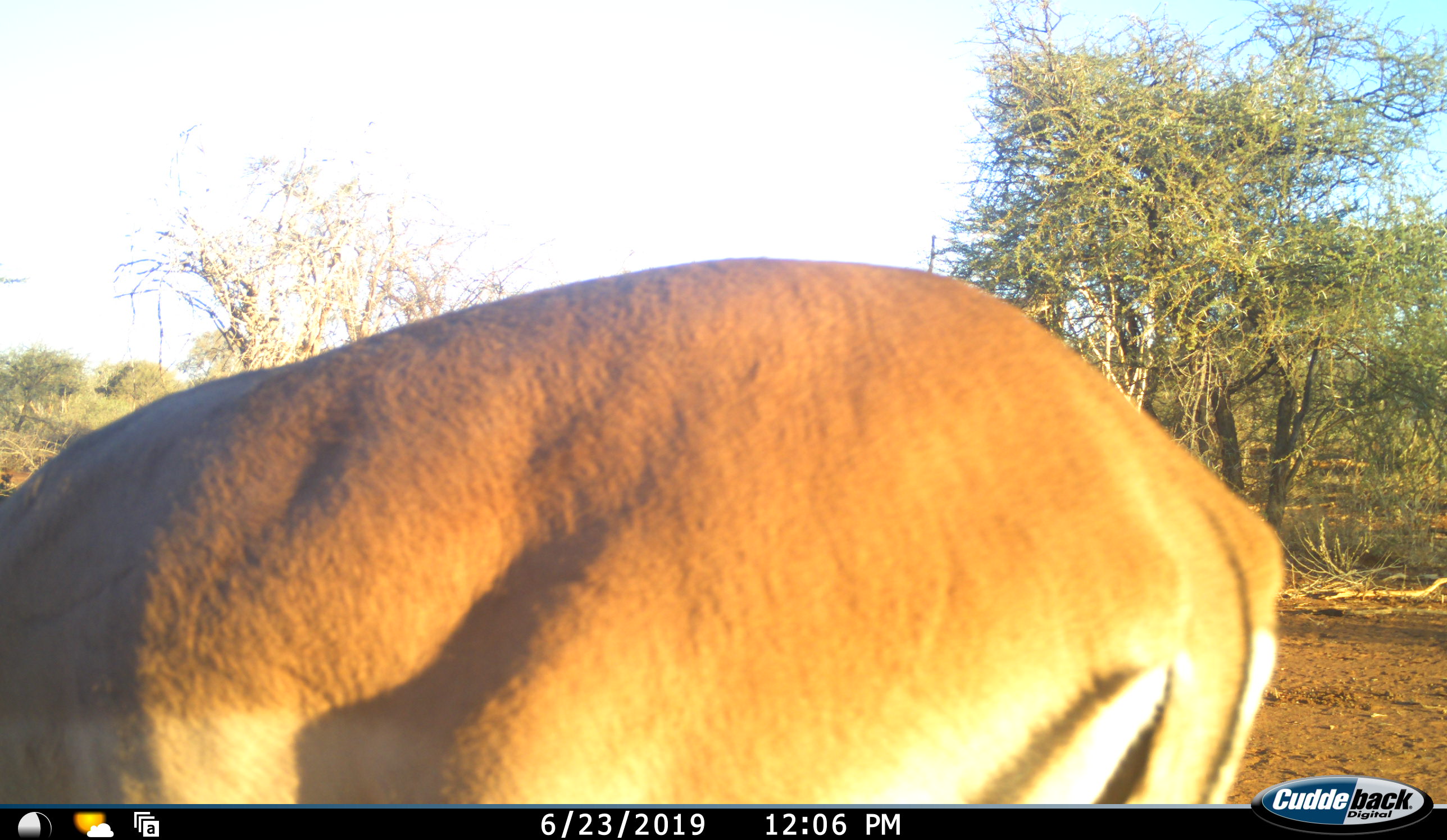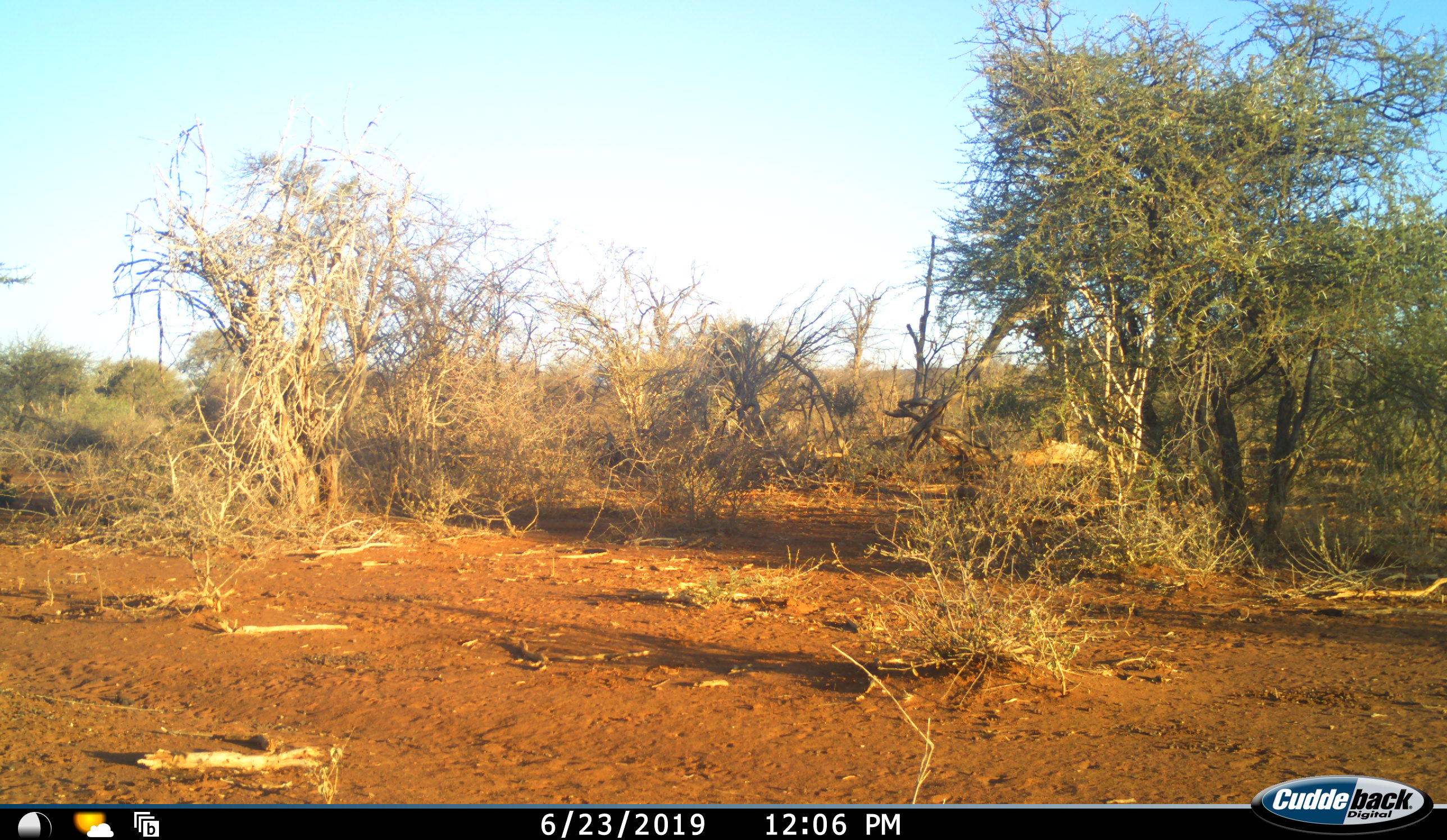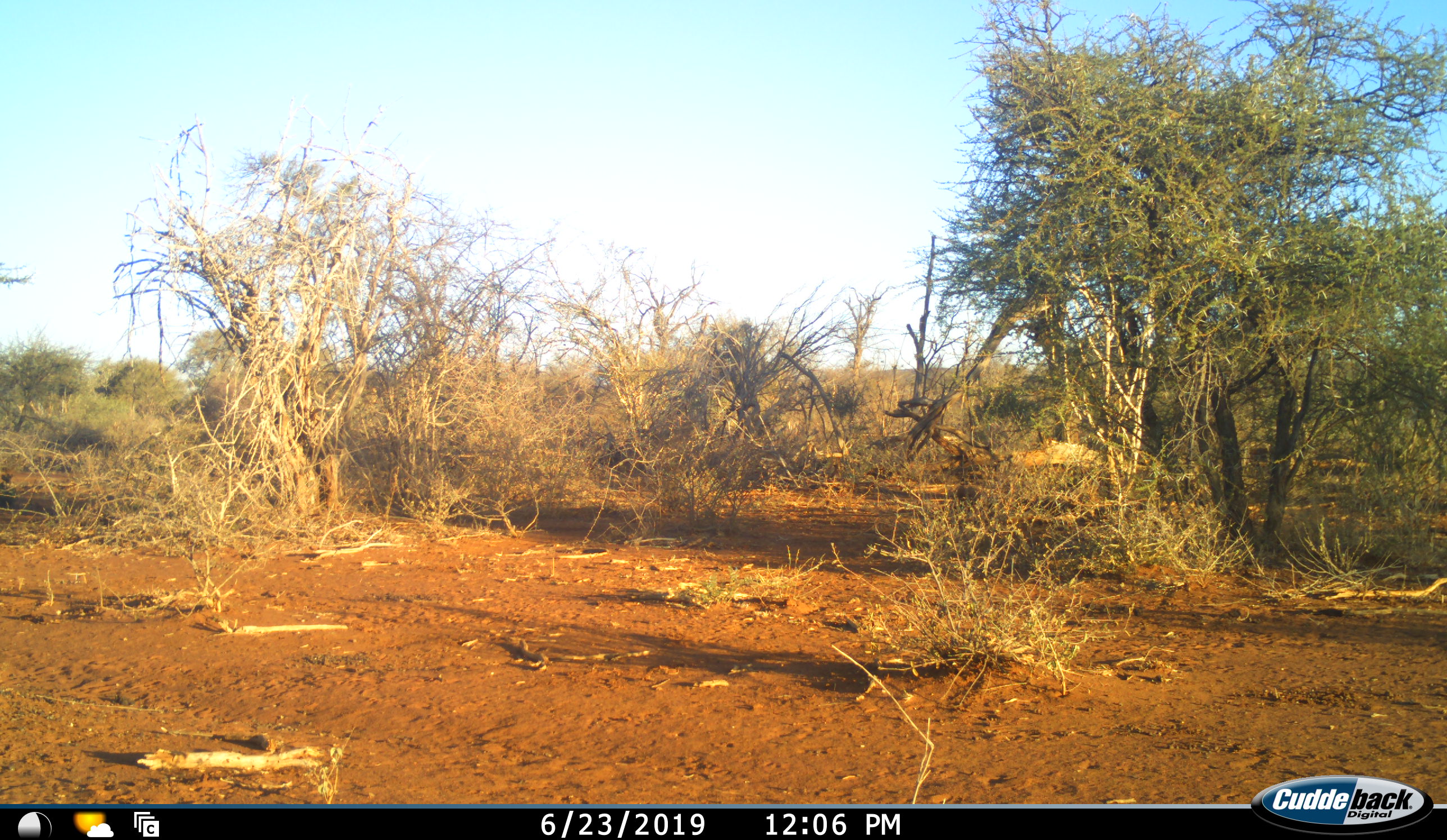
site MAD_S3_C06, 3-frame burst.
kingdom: Animalia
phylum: Chordata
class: Mammalia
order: Artiodactyla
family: Bovidae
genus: Aepyceros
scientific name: Aepyceros melampus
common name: impala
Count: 1.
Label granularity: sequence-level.